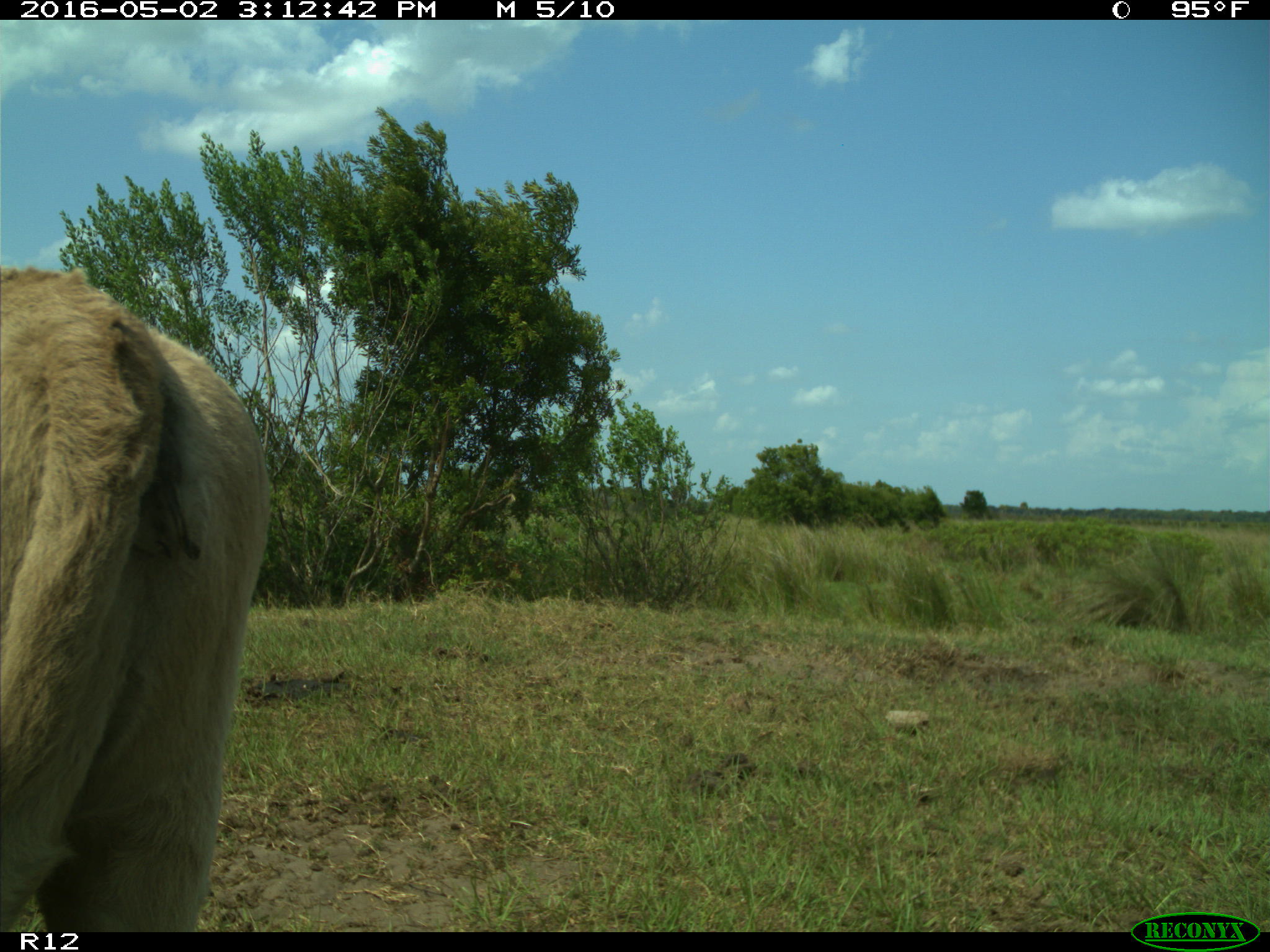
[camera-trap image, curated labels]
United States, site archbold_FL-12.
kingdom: Animalia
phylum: Chordata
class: Mammalia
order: Artiodactyla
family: Bovidae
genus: Bos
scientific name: Bos taurus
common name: domestic cow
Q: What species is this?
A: Bos taurus (domestic cow).